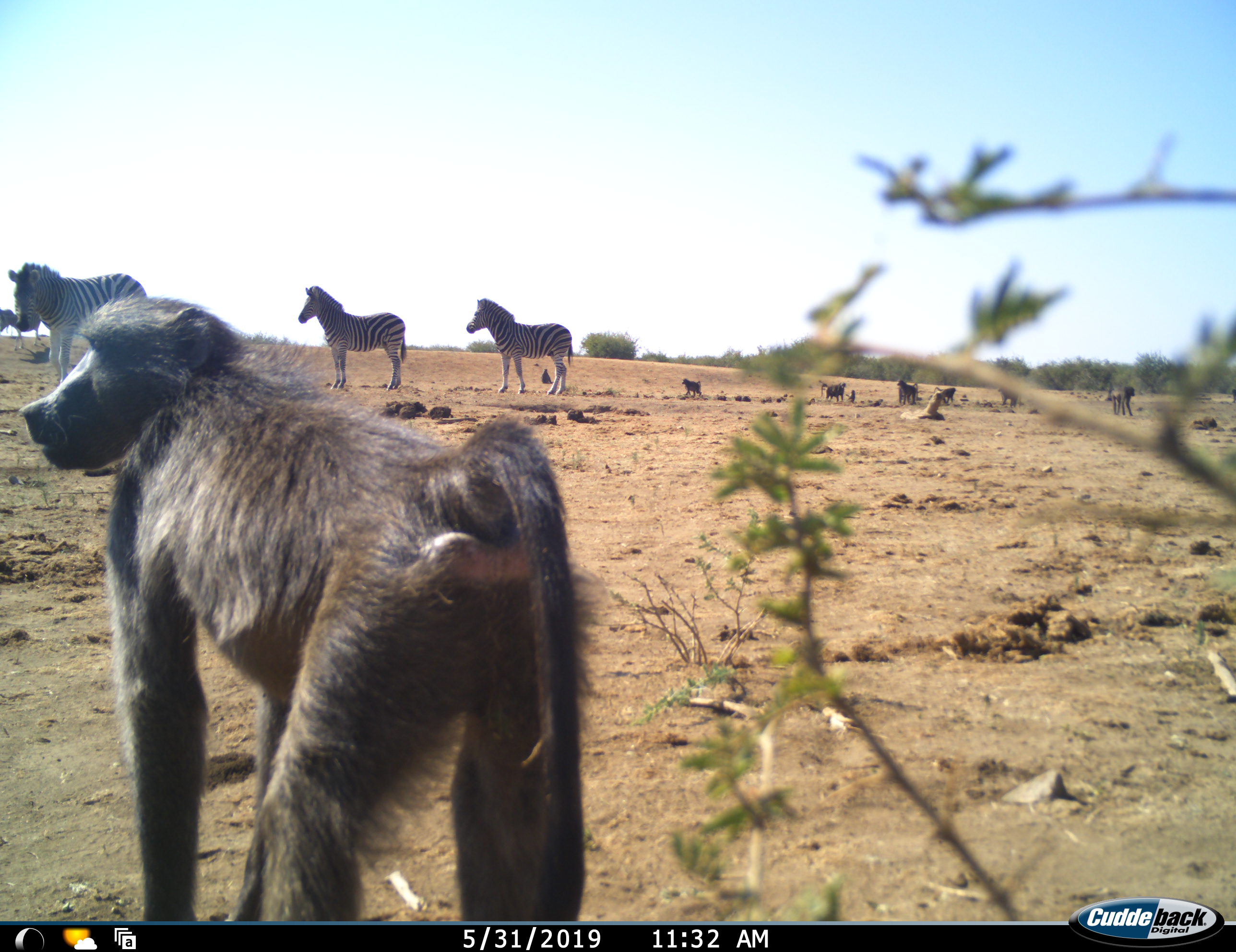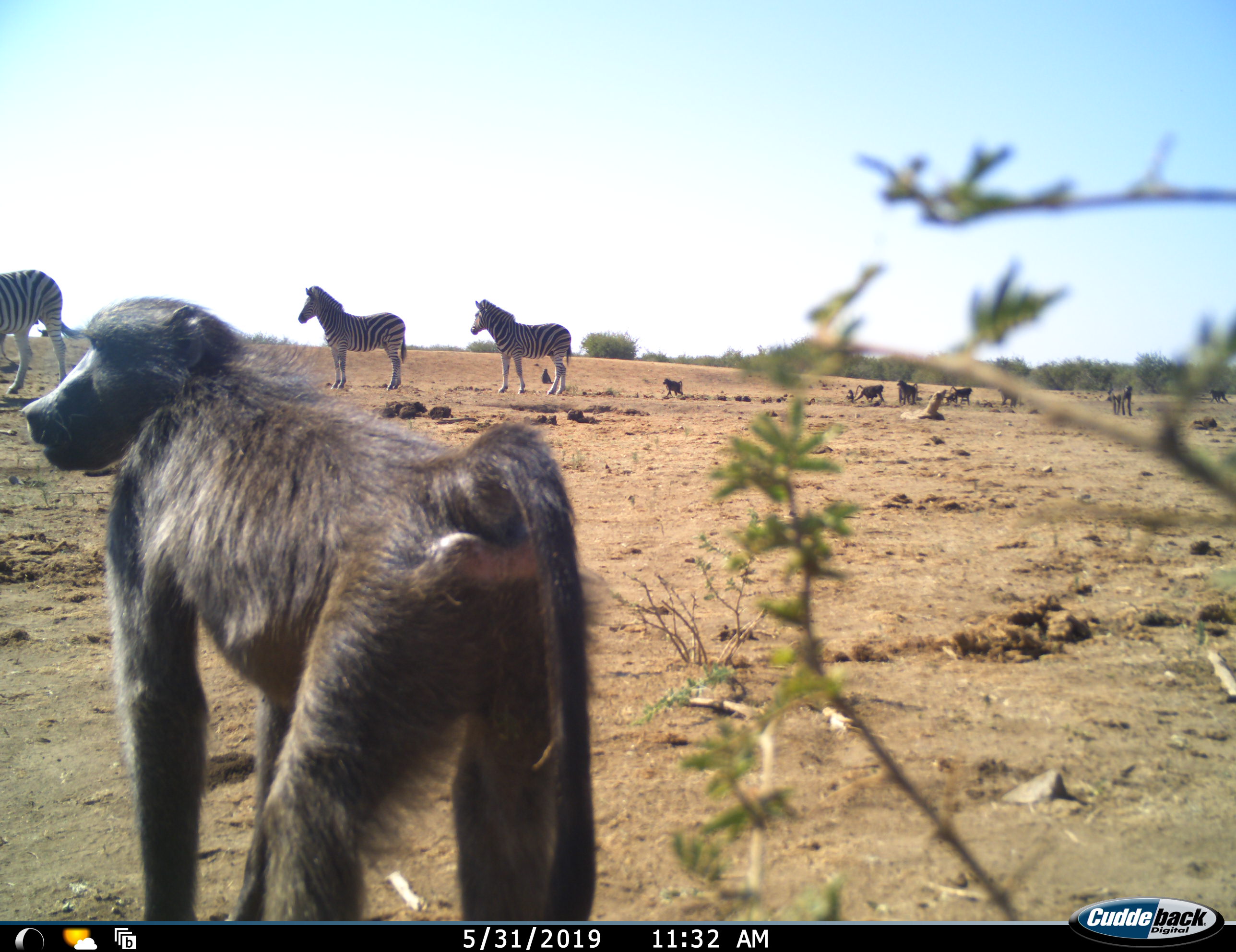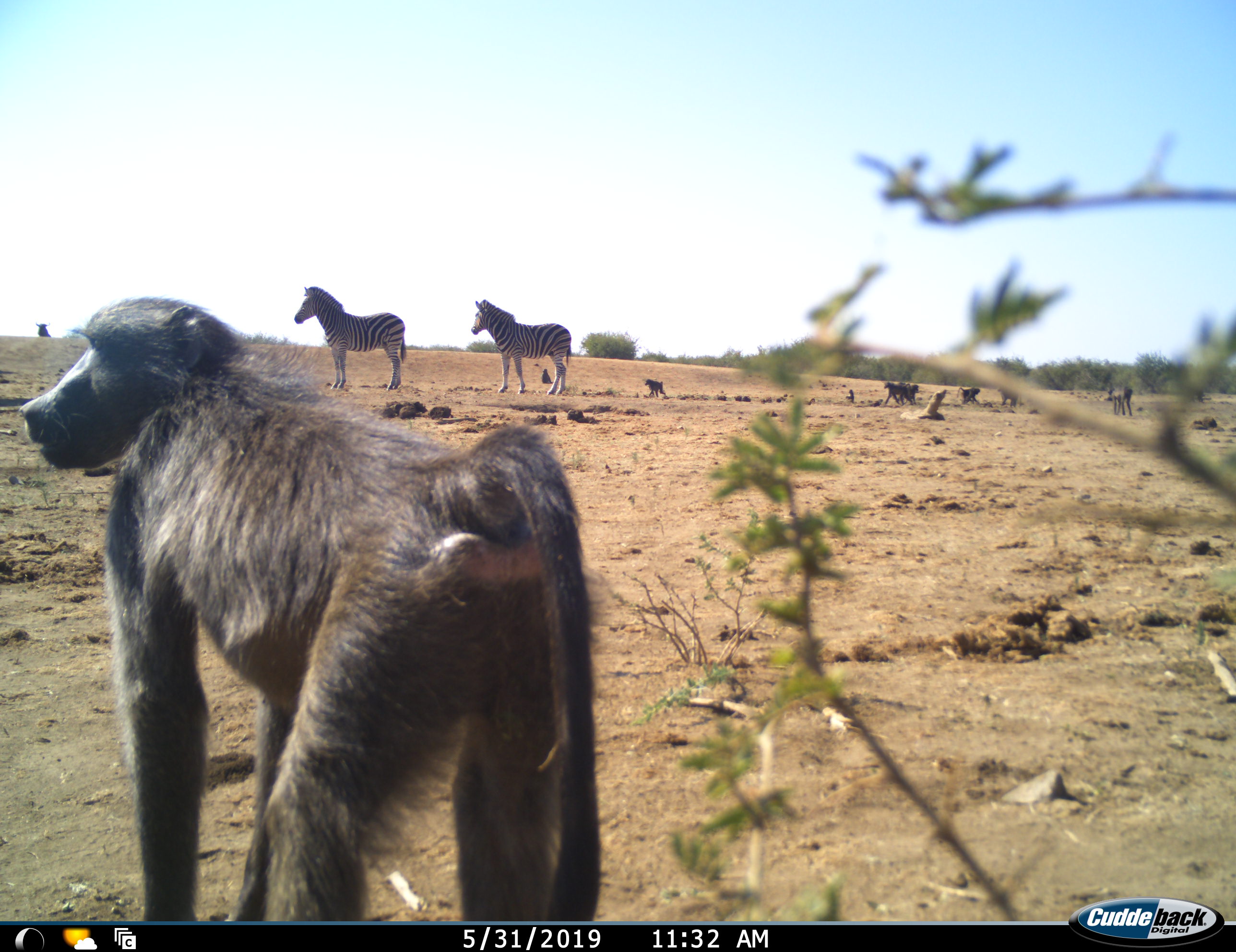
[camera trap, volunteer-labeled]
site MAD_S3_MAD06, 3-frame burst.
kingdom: Animalia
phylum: Chordata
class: Mammalia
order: Primates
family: Cercopithecidae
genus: Papio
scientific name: Papio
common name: baboon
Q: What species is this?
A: Baboon (Papio).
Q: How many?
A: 10.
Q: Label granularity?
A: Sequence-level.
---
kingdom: Animalia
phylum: Chordata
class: Mammalia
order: Perissodactyla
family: Equidae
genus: Equus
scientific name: Equus quagga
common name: plains zebra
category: zebraplains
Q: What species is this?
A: Zebraplains (plains zebra) (Equus quagga).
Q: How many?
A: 4.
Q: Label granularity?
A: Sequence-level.